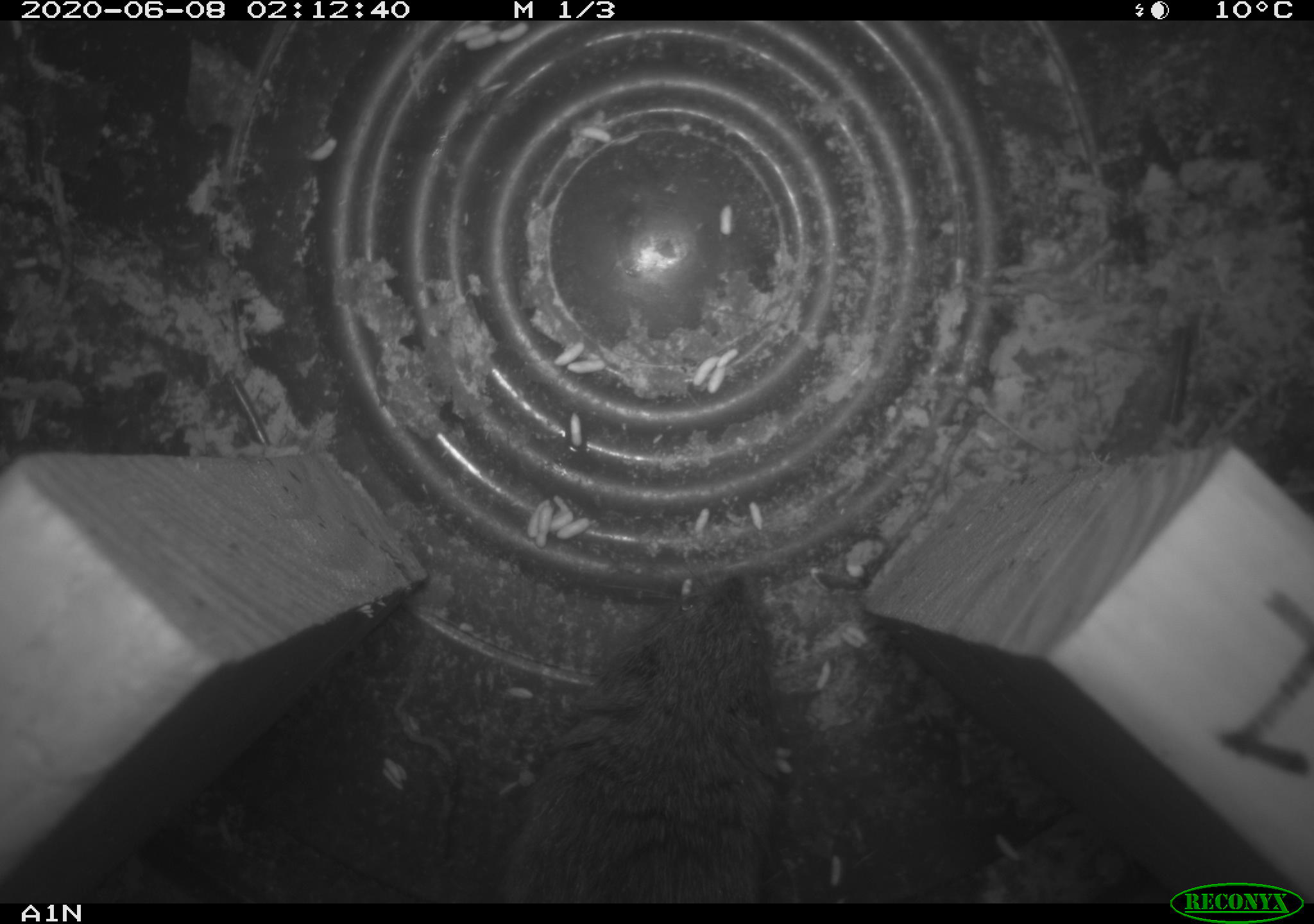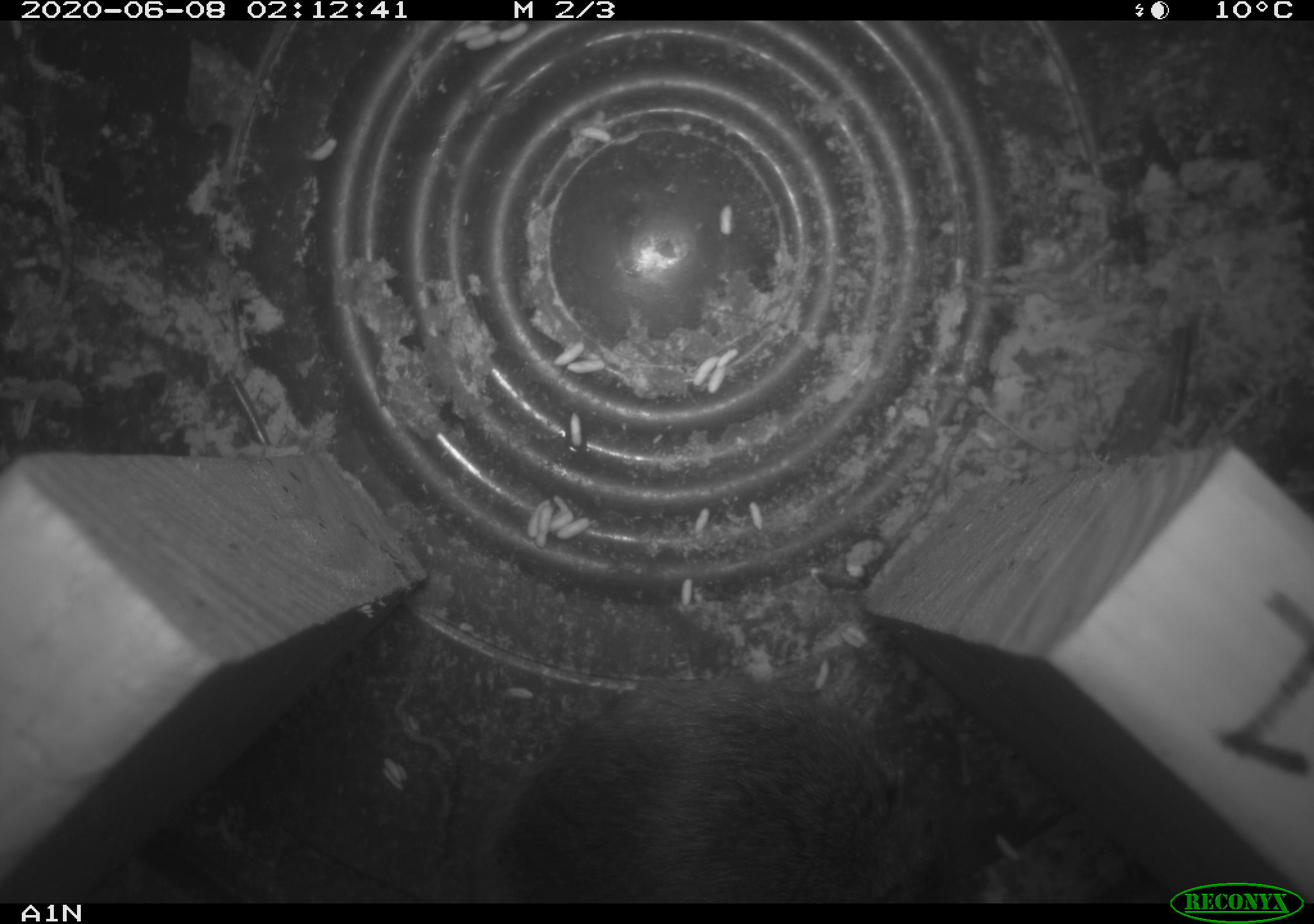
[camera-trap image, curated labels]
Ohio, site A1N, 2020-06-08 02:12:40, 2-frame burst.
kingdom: Animalia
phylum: Chordata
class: Mammalia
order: Rodentia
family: Cricetidae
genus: Microtus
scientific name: Microtus pennsylvanicus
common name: meadow vole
Meadow vole (Microtus pennsylvanicus).